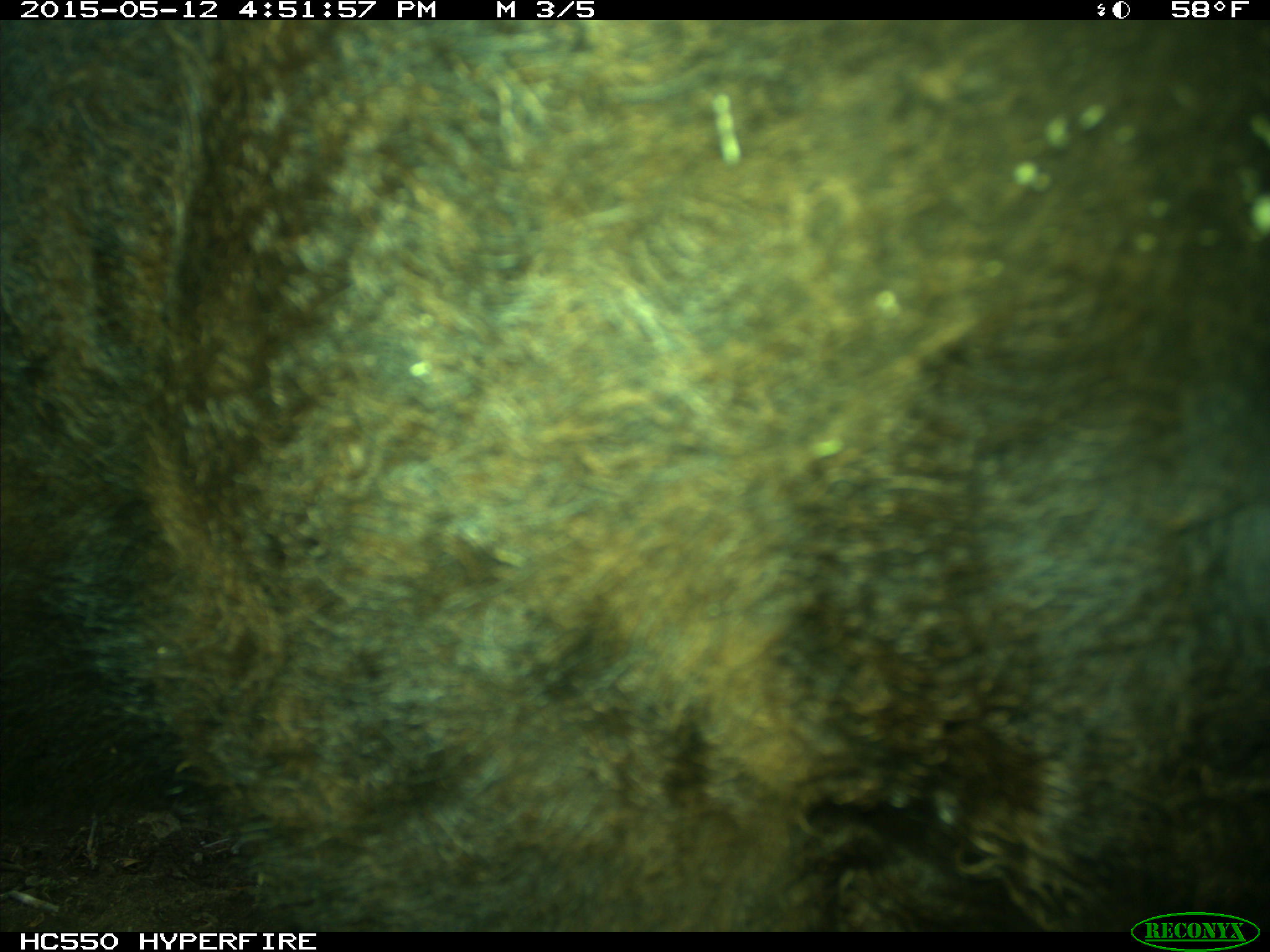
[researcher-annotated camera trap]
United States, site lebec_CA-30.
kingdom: Animalia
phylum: Chordata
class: Mammalia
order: Artiodactyla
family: Bovidae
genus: Bos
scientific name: Bos taurus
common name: domestic cow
Bos taurus (domestic cow).